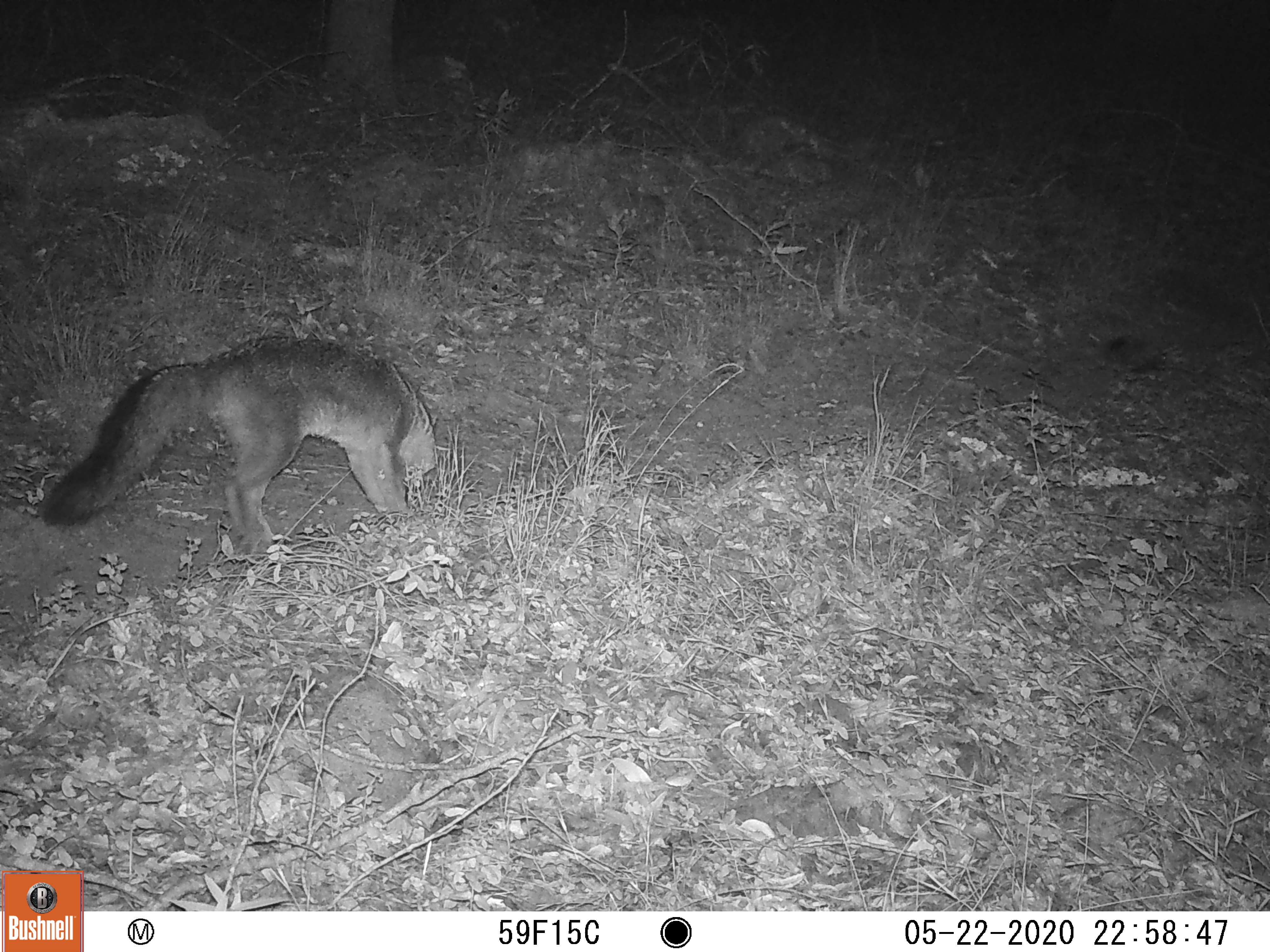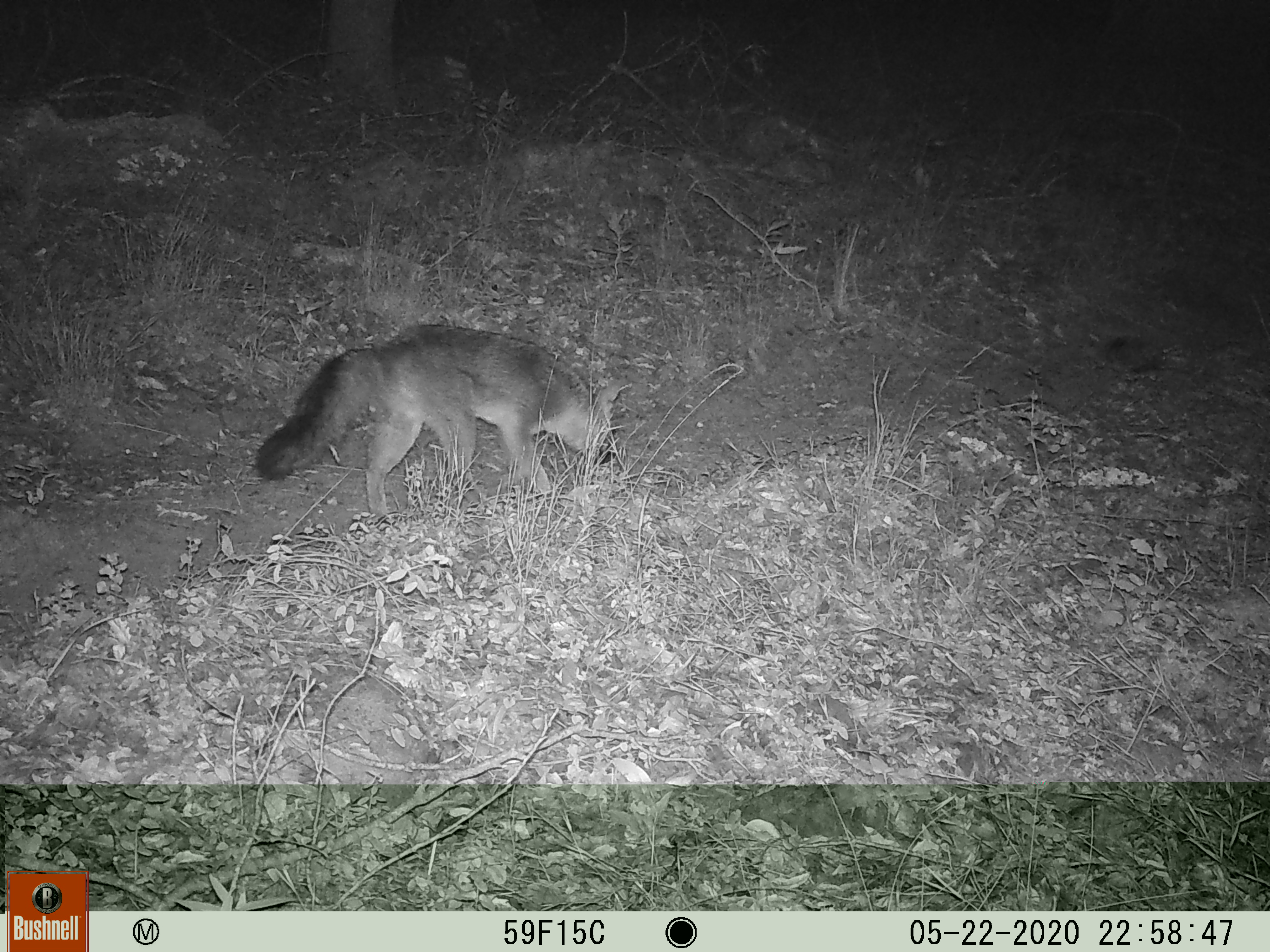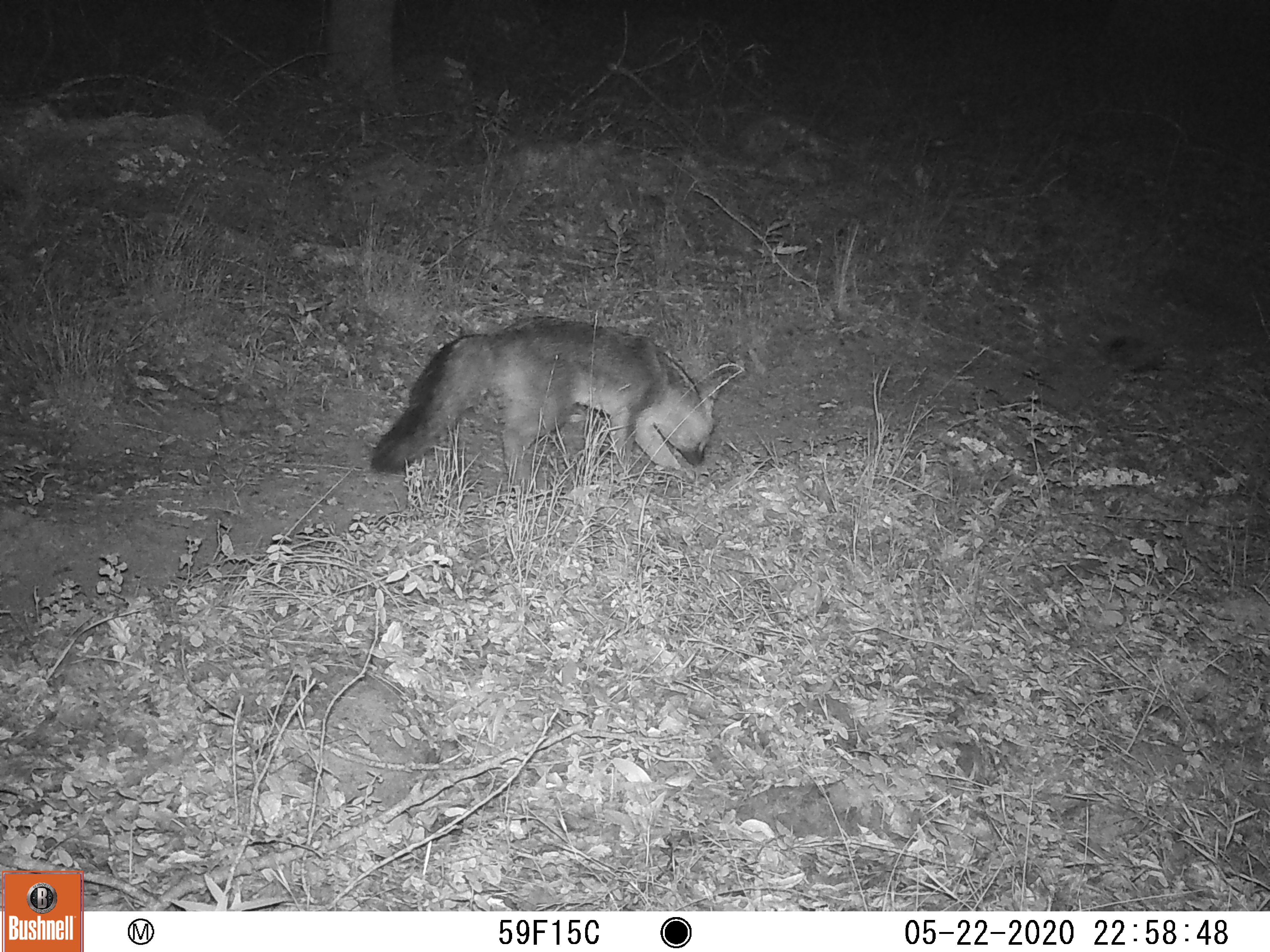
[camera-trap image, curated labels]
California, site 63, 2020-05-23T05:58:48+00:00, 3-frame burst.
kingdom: Animalia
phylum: Chordata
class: Mammalia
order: Carnivora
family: Canidae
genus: Urocyon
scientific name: Urocyon cinereoargenteus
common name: gray fox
Gray fox (Urocyon cinereoargenteus).